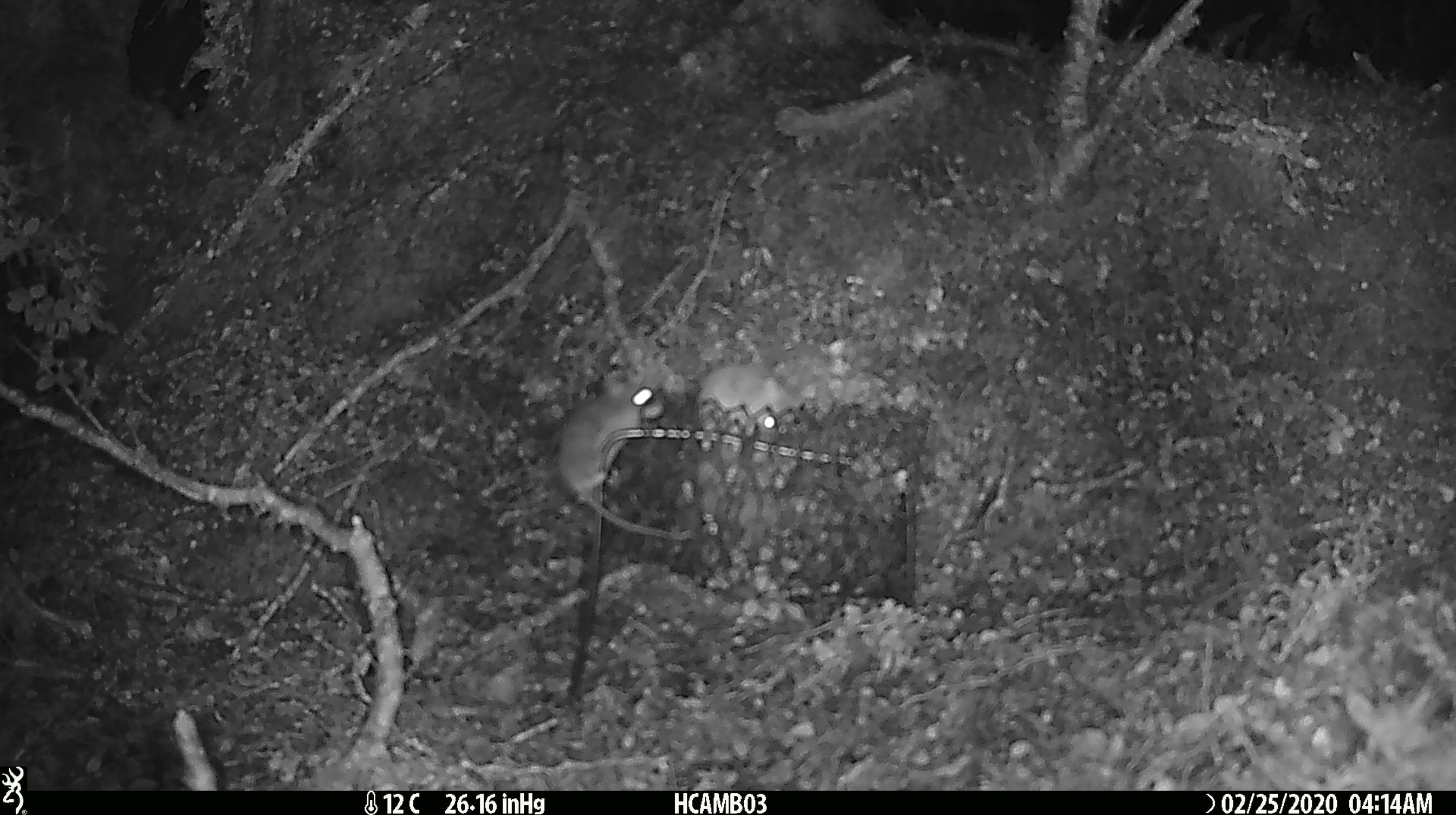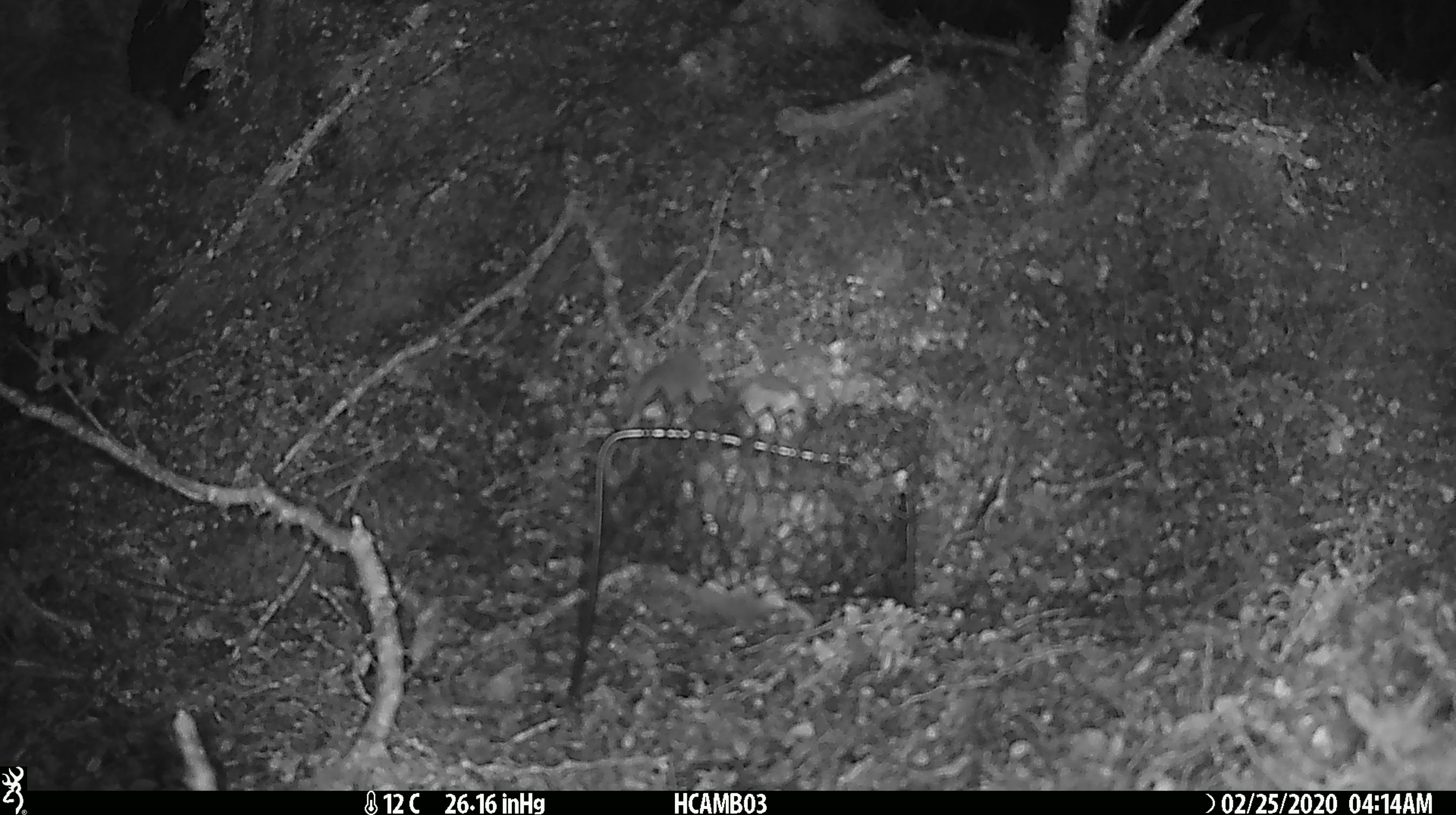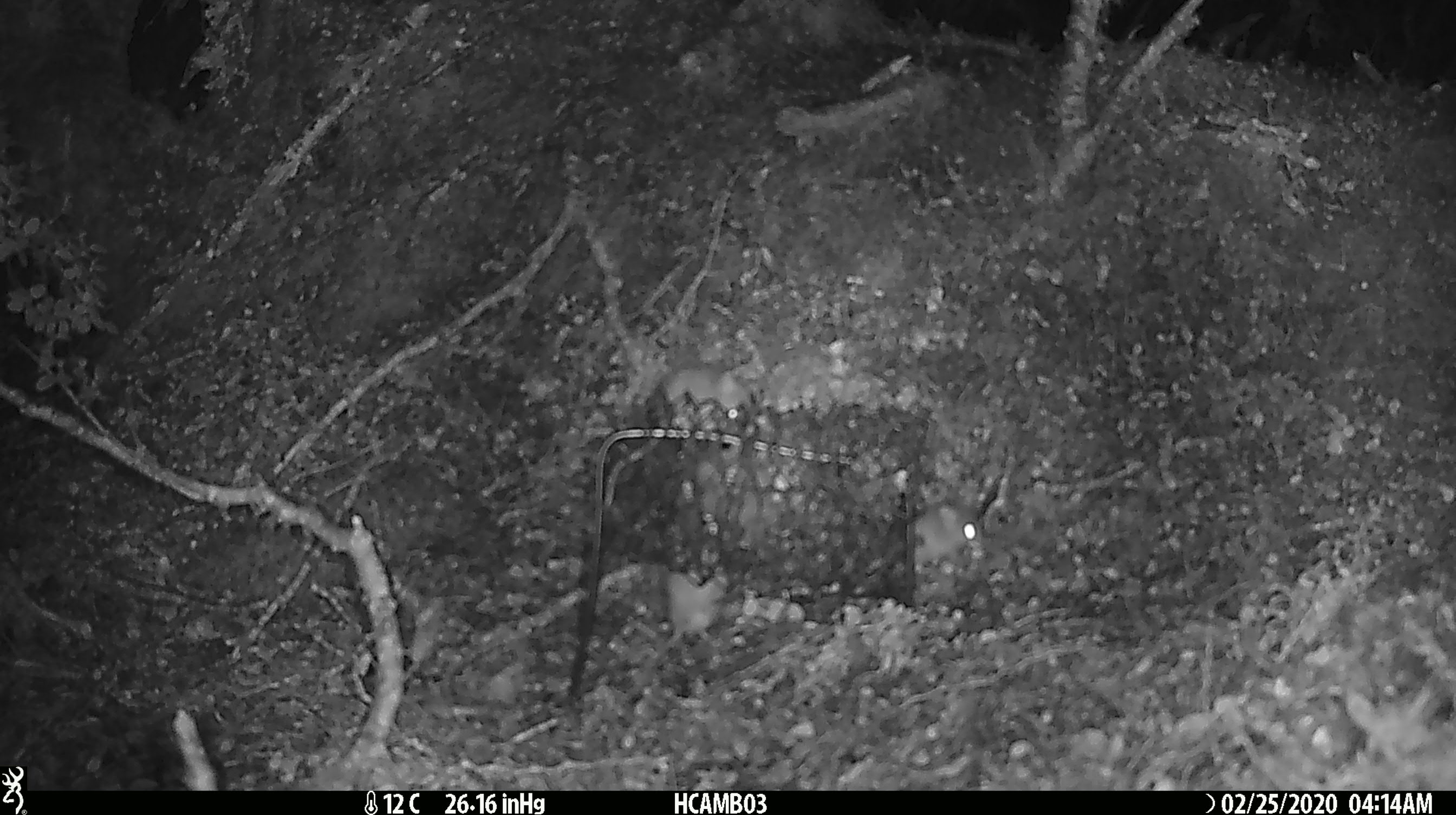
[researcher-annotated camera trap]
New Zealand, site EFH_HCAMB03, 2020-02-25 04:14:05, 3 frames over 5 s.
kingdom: Animalia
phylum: Chordata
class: Mammalia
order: Rodentia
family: Muridae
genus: Mus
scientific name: Mus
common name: mouse